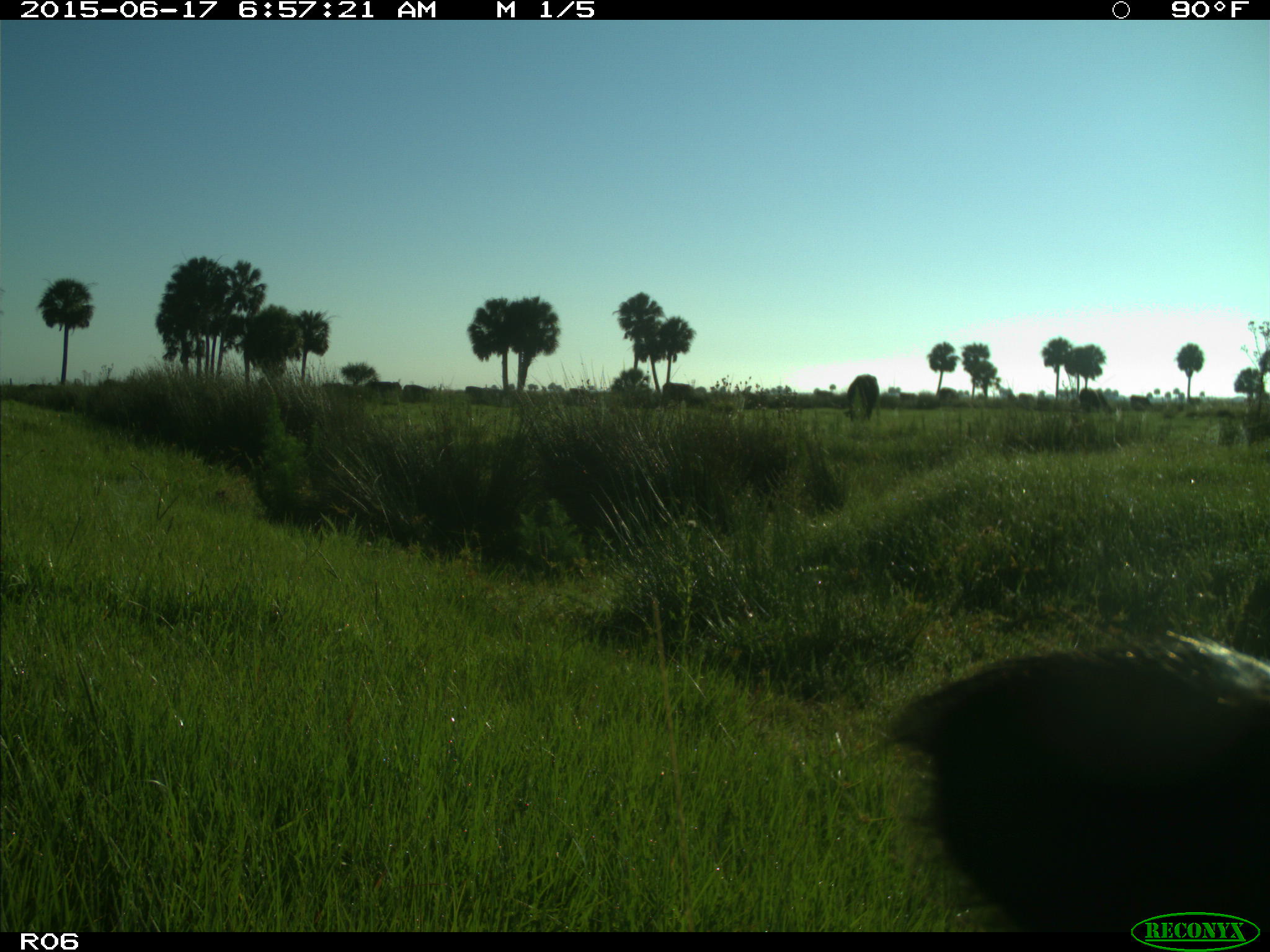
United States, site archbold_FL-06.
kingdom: Animalia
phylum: Chordata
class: Mammalia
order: Artiodactyla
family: Bovidae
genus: Bos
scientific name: Bos taurus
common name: domestic cow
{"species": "Bos taurus (domestic cow)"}